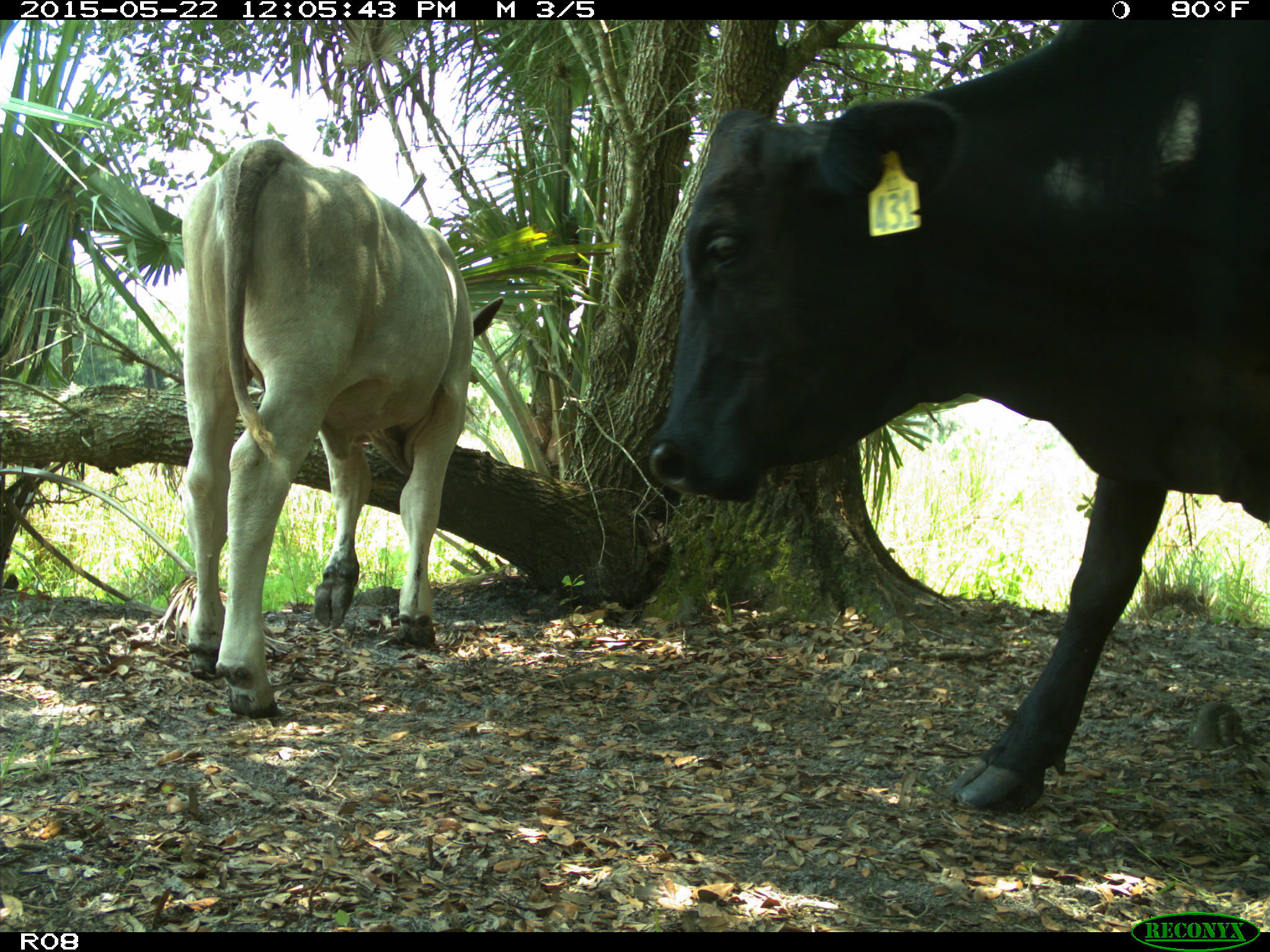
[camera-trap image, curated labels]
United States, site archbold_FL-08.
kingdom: Animalia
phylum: Chordata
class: Mammalia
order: Artiodactyla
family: Bovidae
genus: Bos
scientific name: Bos taurus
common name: domestic cow